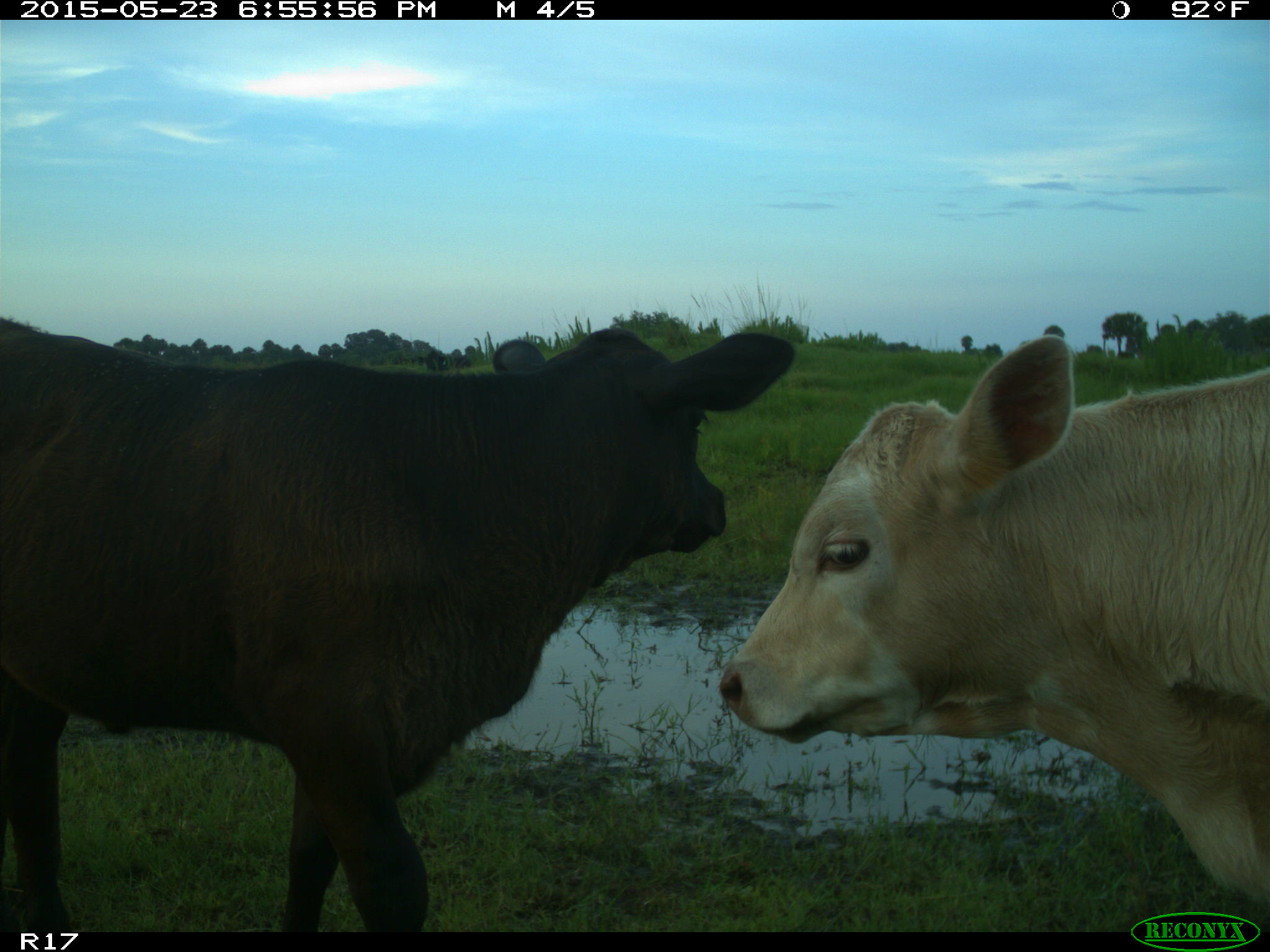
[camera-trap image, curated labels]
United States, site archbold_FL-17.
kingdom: Animalia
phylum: Chordata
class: Mammalia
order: Artiodactyla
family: Bovidae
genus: Bos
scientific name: Bos taurus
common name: domestic cow